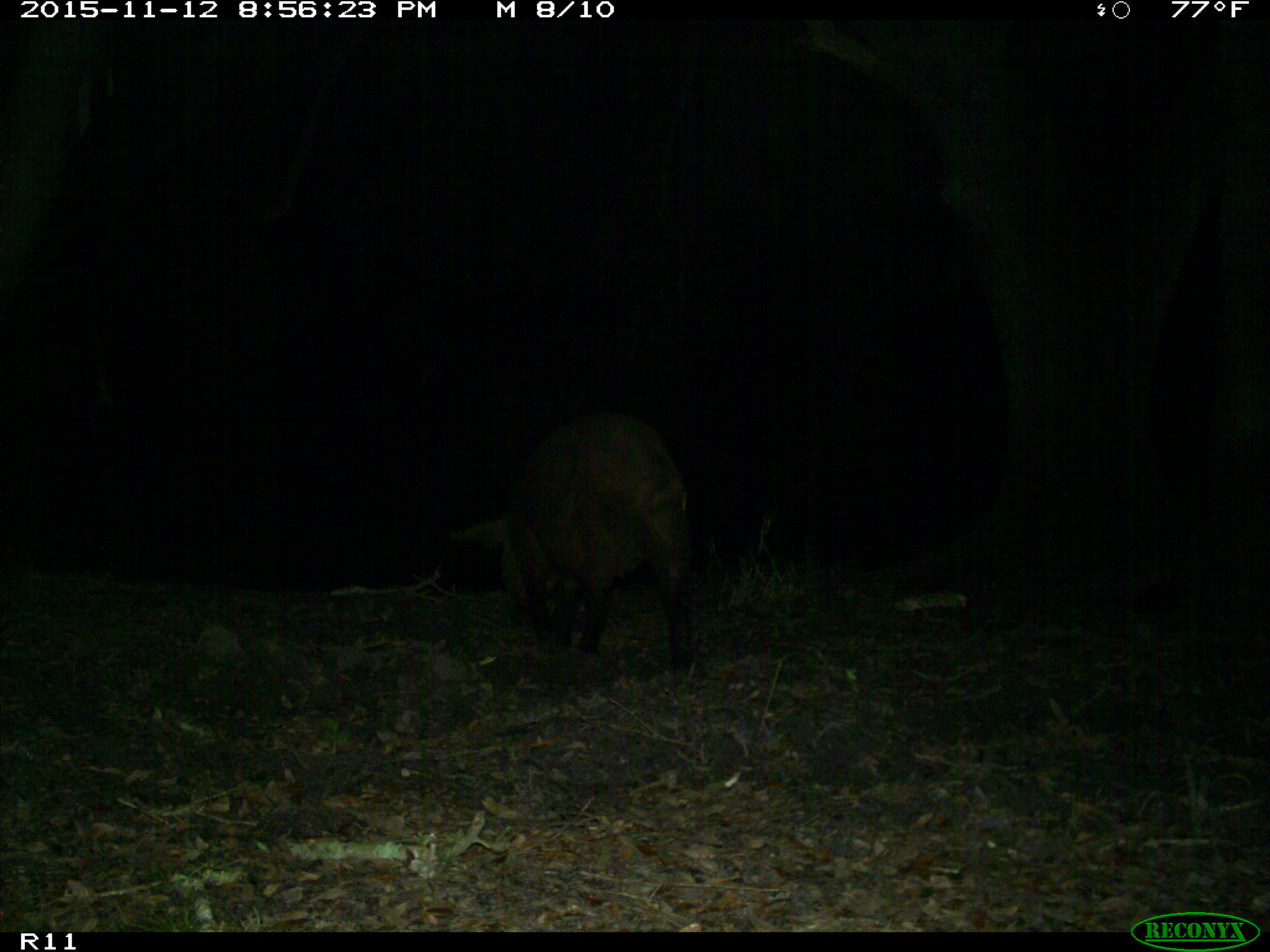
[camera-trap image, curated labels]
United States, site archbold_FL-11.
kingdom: Animalia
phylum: Chordata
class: Mammalia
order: Artiodactyla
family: Suidae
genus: Sus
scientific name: Sus scrofa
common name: wild boar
Sus scrofa (wild boar).